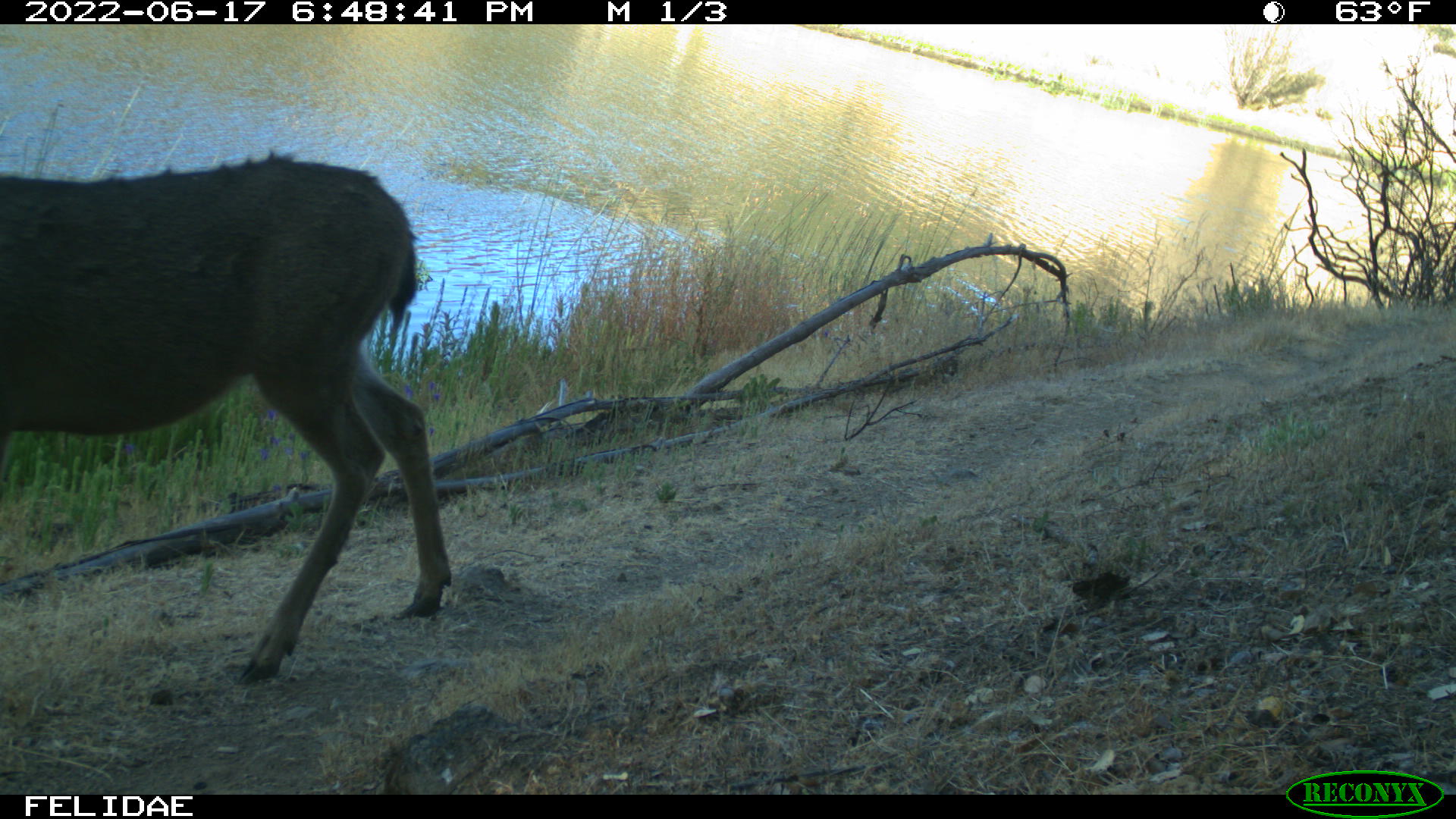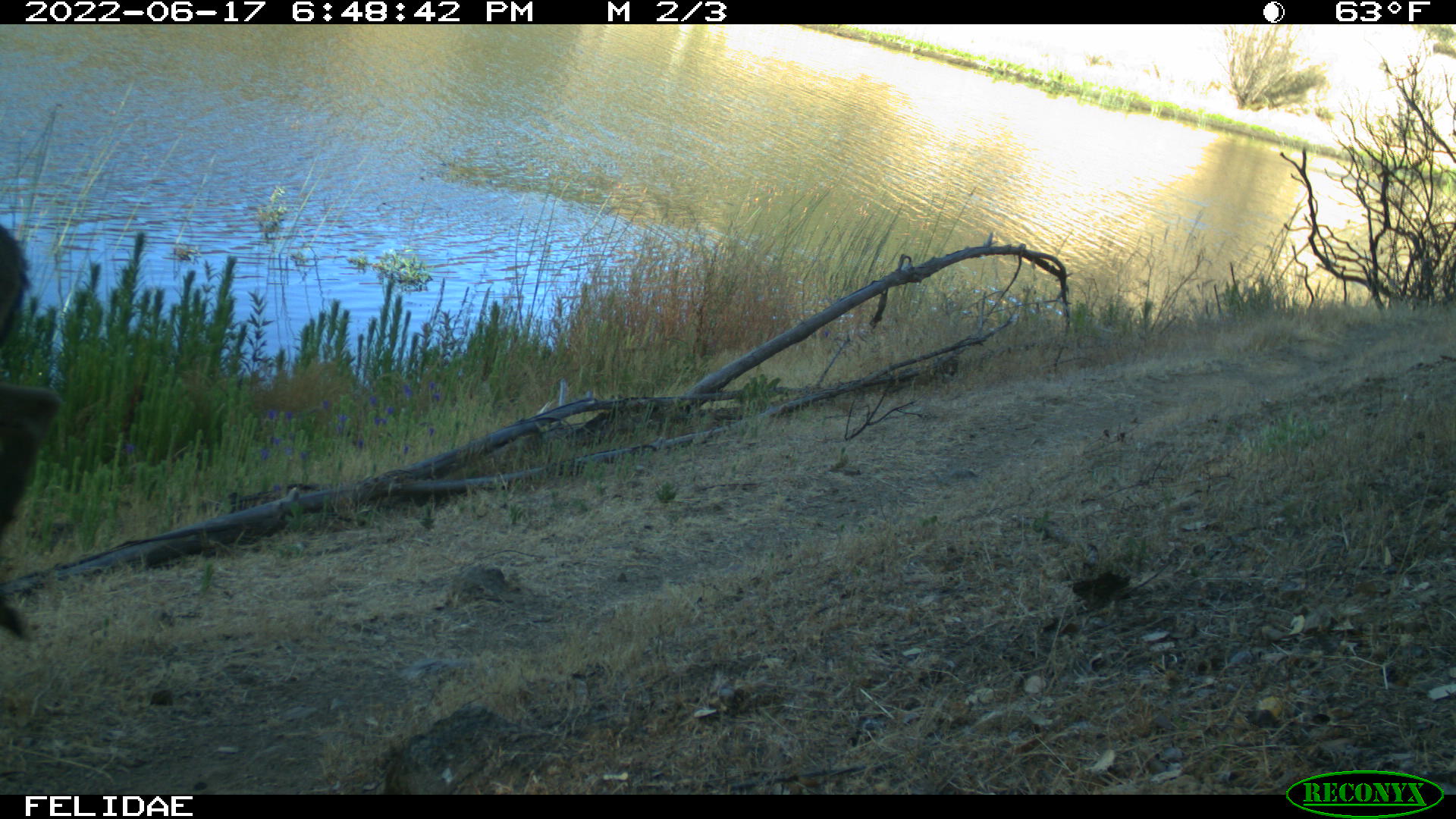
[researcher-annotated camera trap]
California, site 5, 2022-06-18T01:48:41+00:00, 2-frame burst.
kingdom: Animalia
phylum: Chordata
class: Mammalia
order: Artiodactyla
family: Cervidae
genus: Odocoileus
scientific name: Odocoileus hemionus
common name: mule deer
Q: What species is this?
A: Mule deer (Odocoileus hemionus).